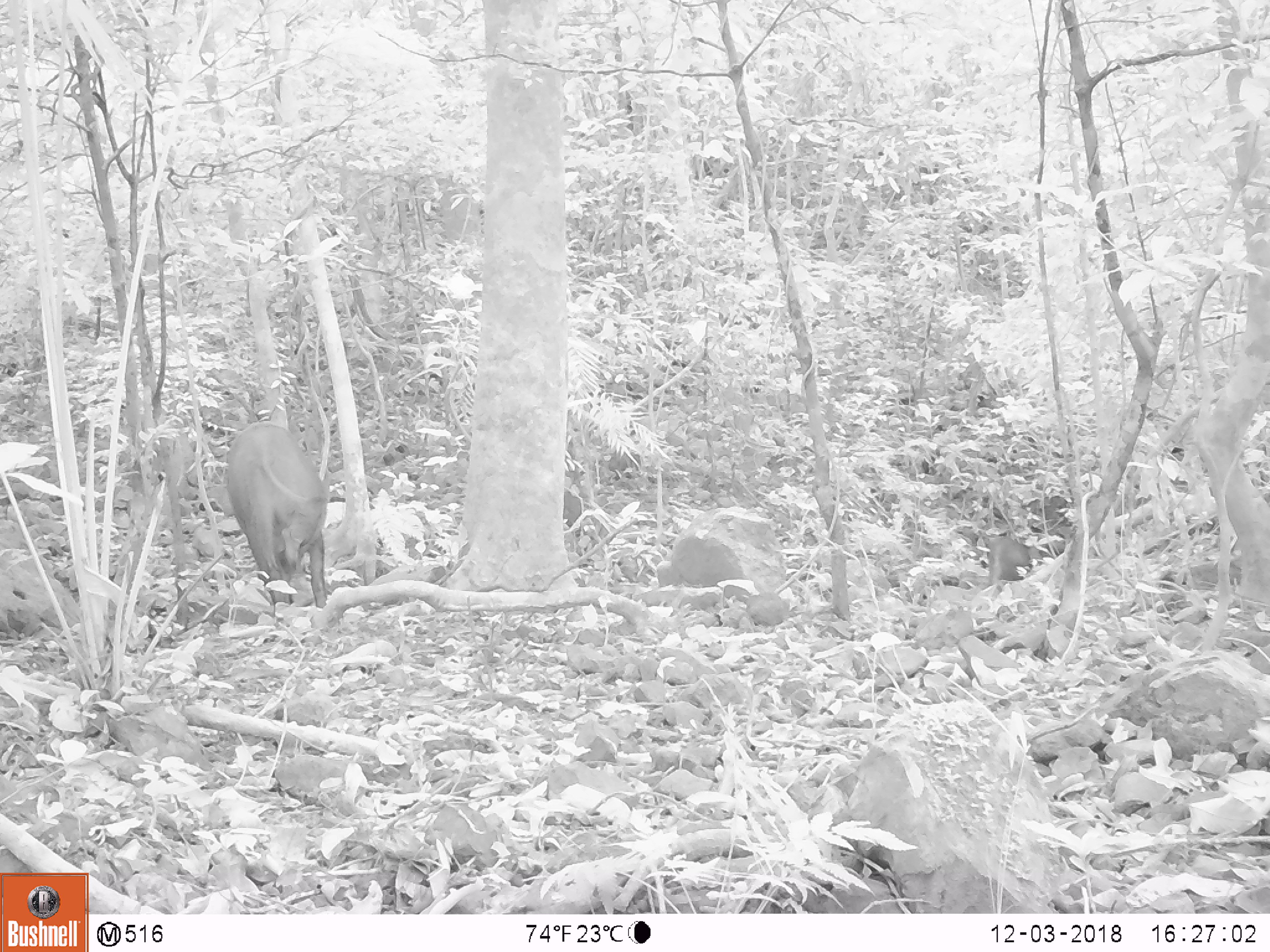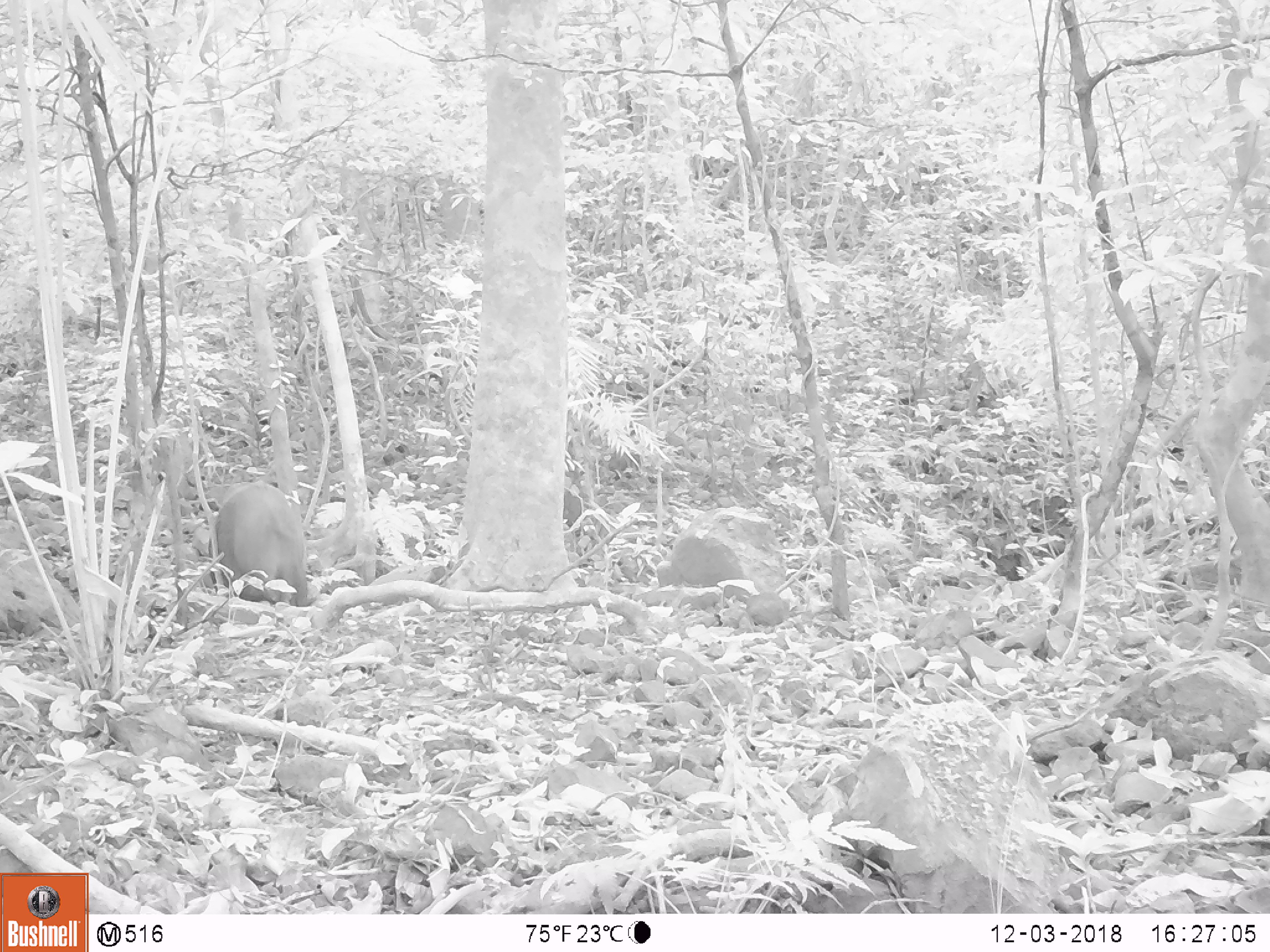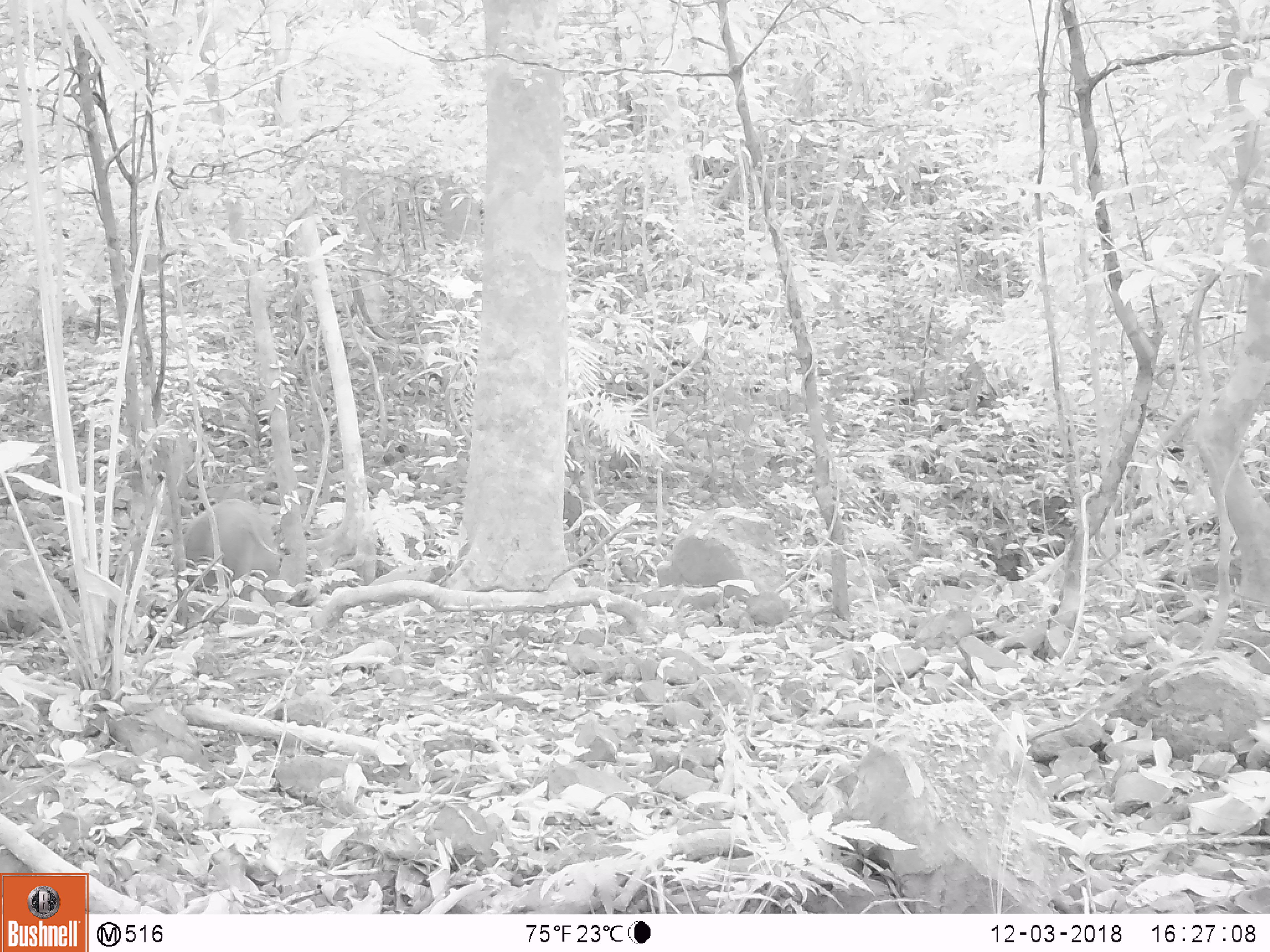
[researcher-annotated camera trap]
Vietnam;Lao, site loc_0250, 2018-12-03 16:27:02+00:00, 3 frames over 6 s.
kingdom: Animalia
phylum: Chordata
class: Mammalia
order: Artiodactyla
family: Suidae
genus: Sus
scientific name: Sus scrofa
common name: eurasian wild pig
Eurasian wild pig (Sus scrofa). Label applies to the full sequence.